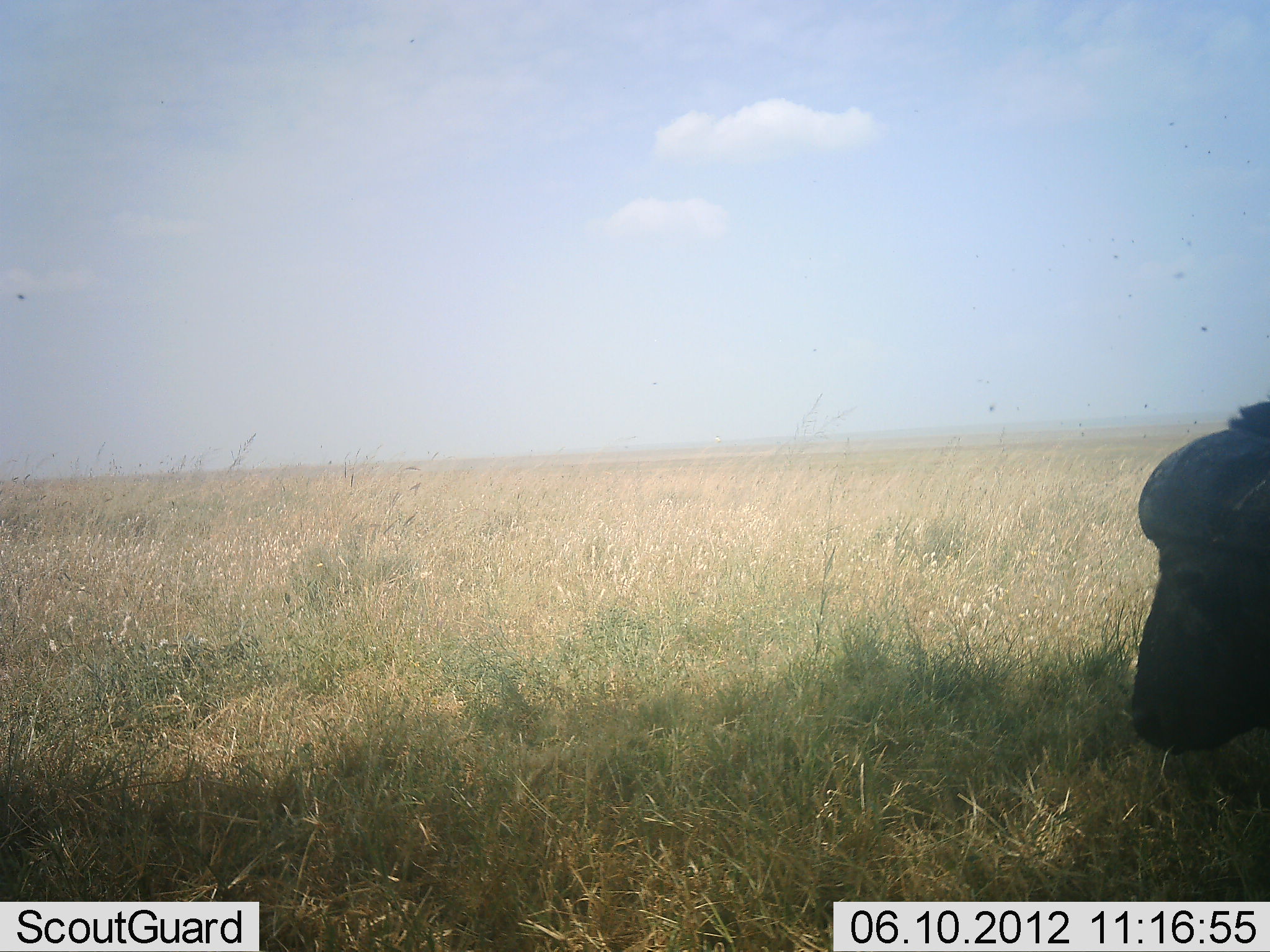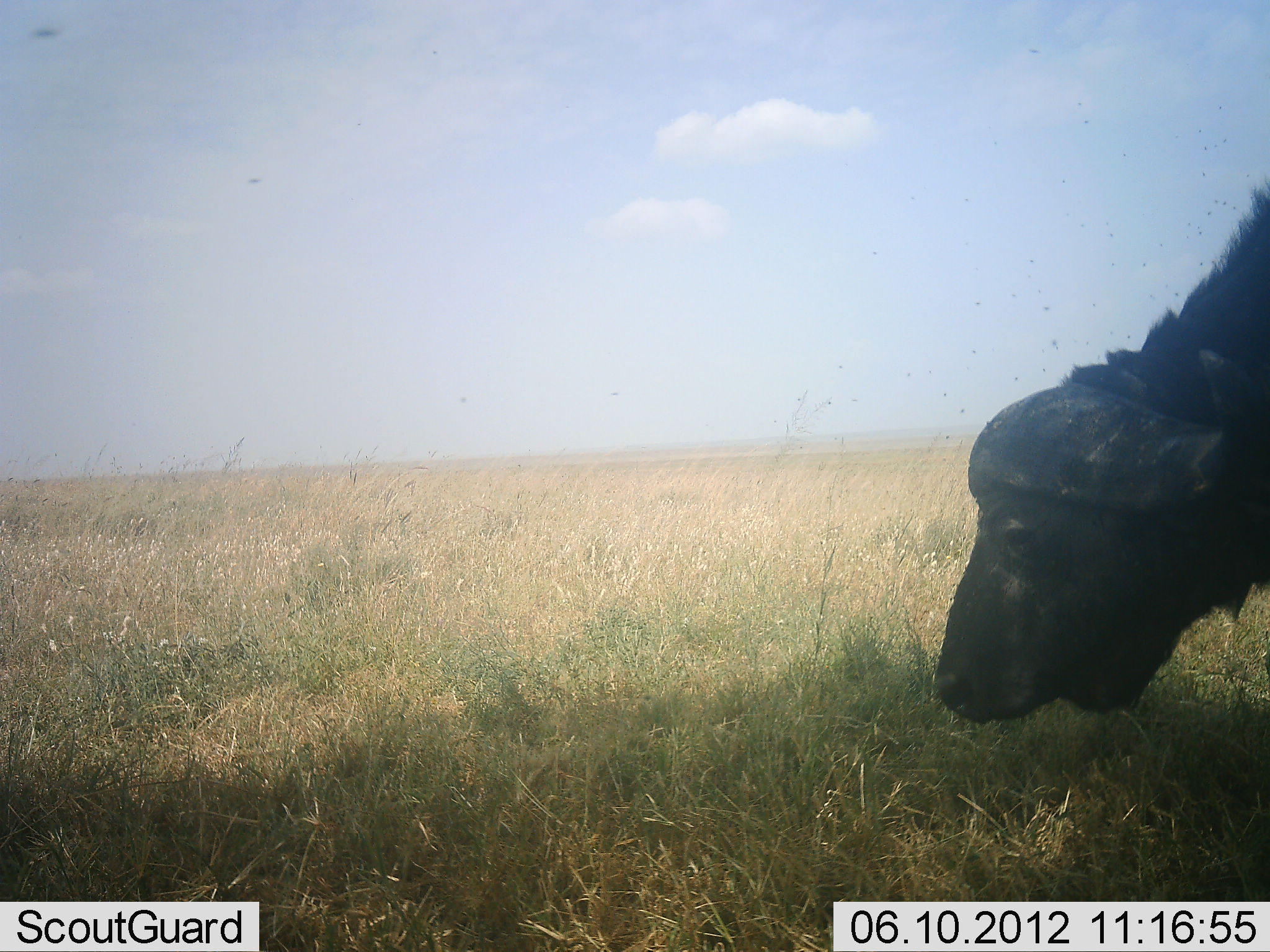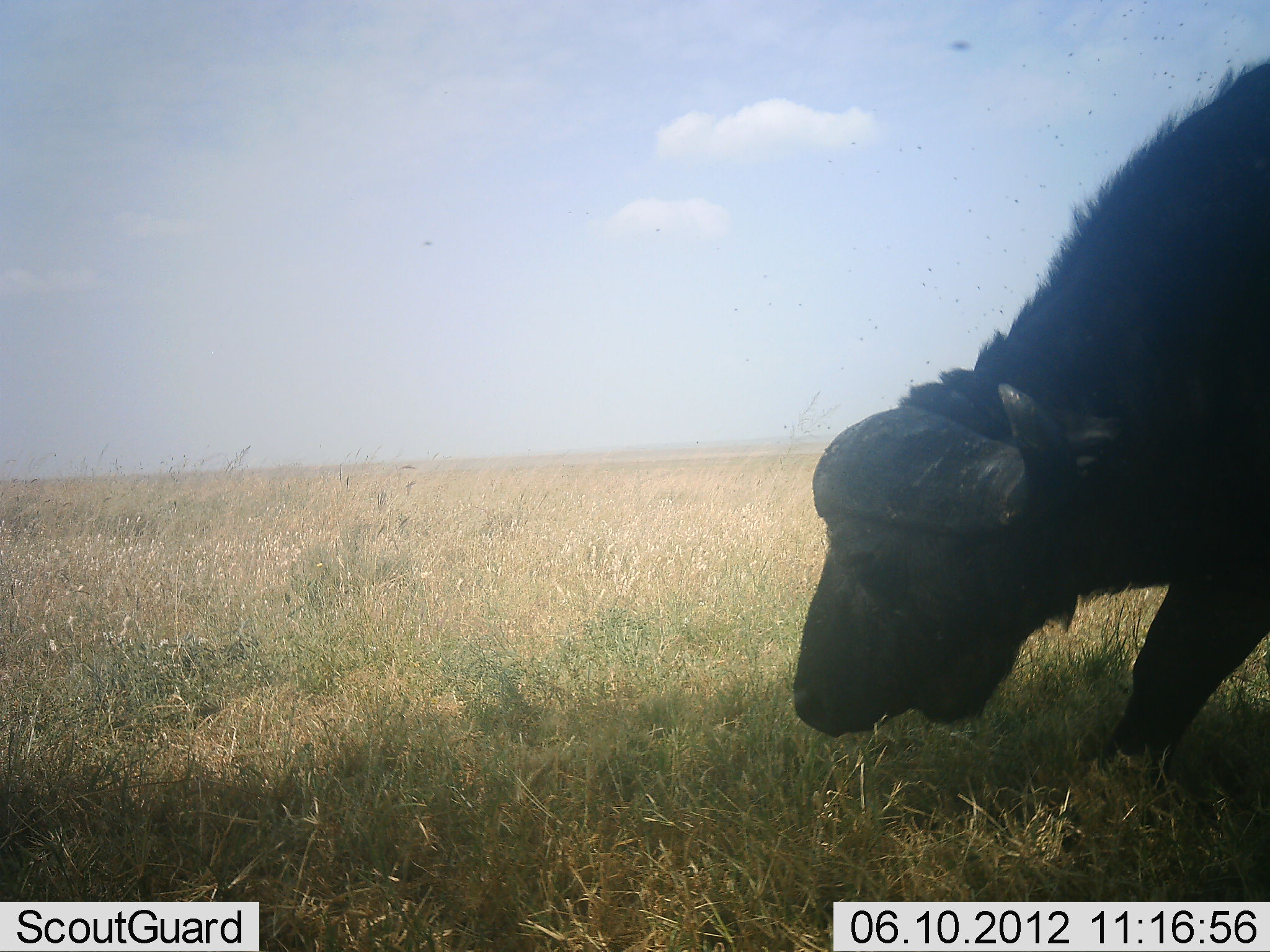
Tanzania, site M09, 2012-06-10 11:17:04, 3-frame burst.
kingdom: Animalia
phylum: Chordata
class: Mammalia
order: Artiodactyla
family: Bovidae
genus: Syncerus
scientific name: Syncerus caffer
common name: cape buffalo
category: buffalo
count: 1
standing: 30%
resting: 0%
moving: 40%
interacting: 0%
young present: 0%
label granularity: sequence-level